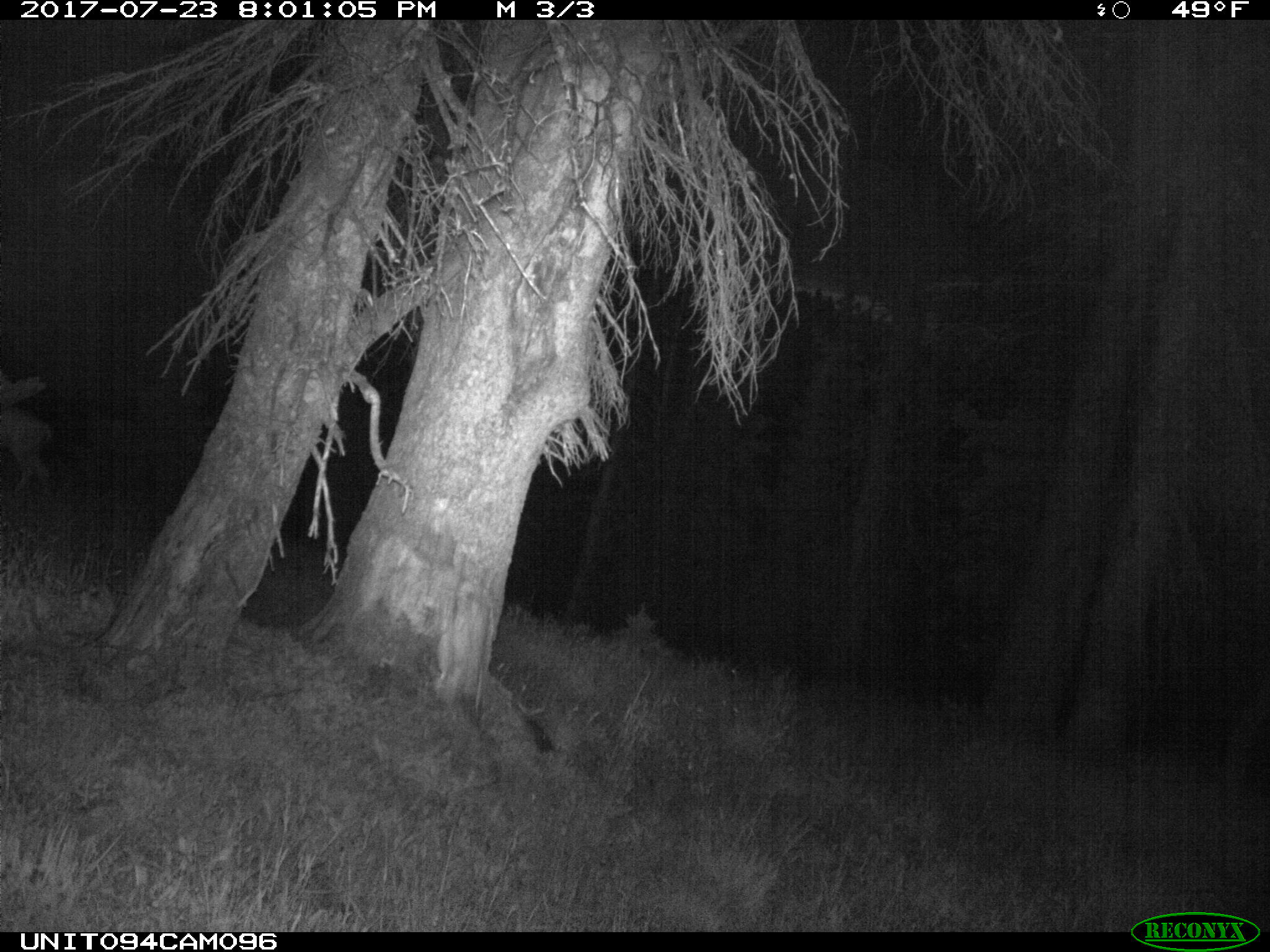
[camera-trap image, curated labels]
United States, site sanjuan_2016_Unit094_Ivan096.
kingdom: Animalia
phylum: Chordata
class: Mammalia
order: Artiodactyla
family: Cervidae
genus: Odocoileus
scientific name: Odocoileus hemionus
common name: mule deer